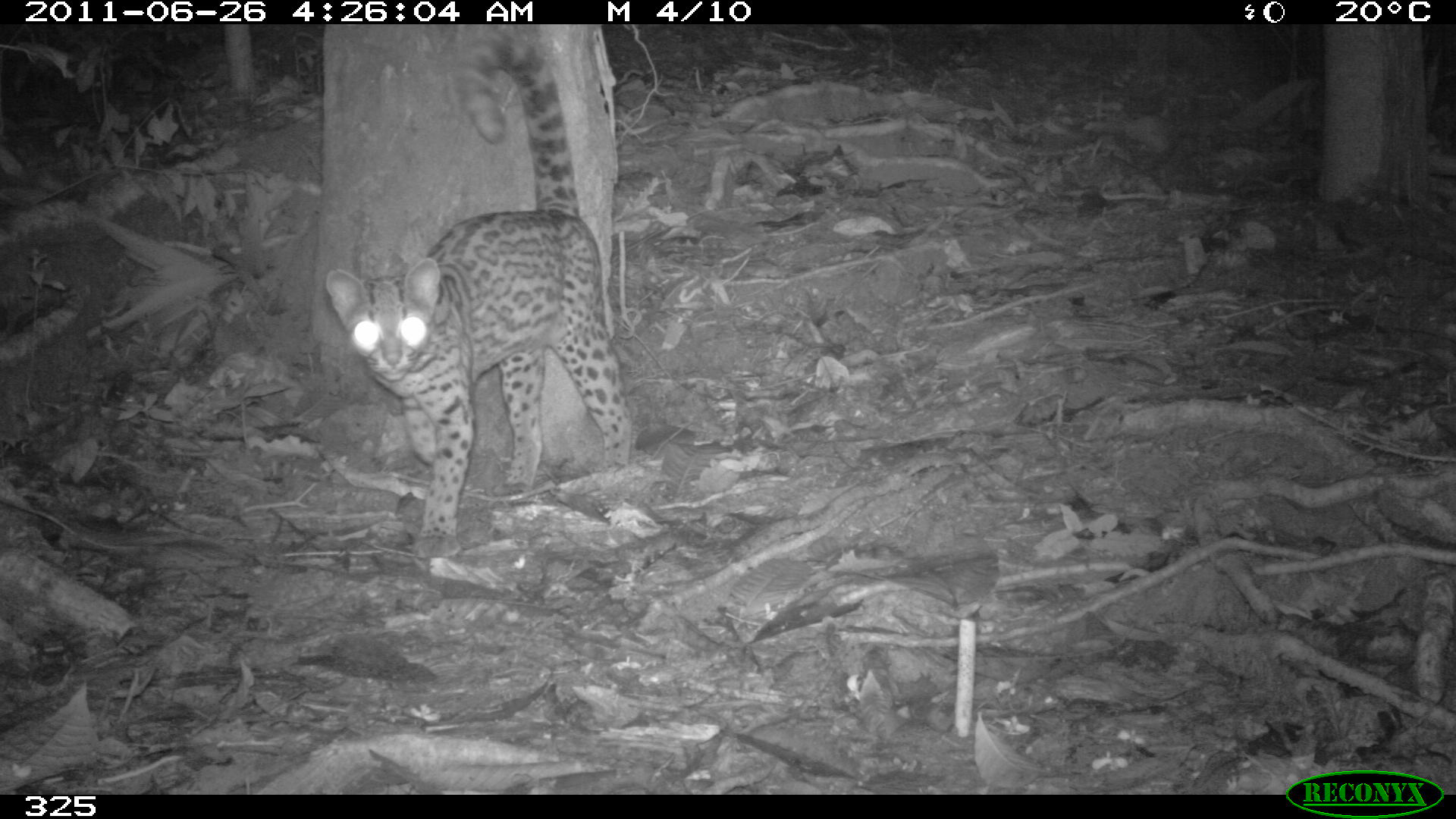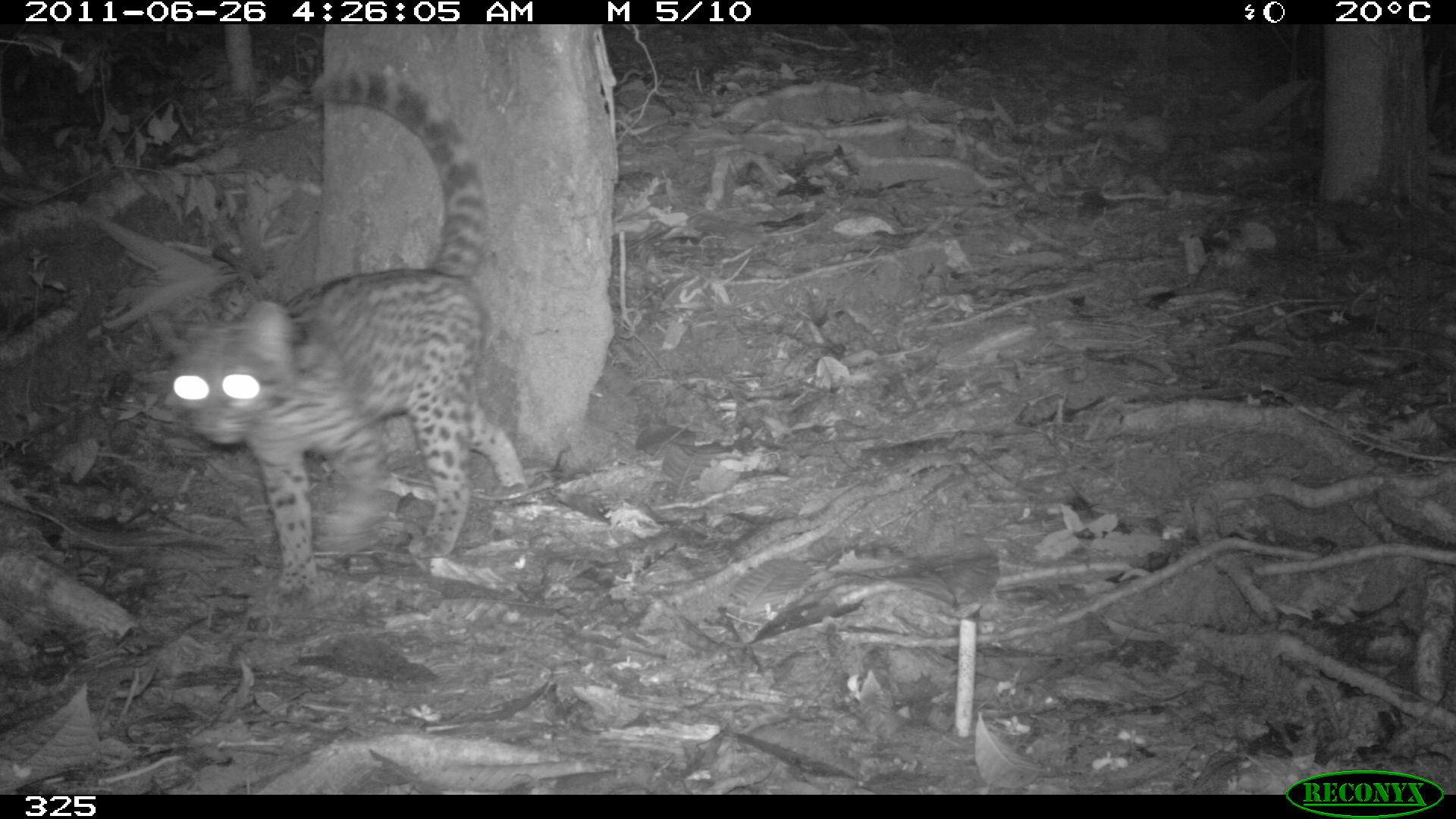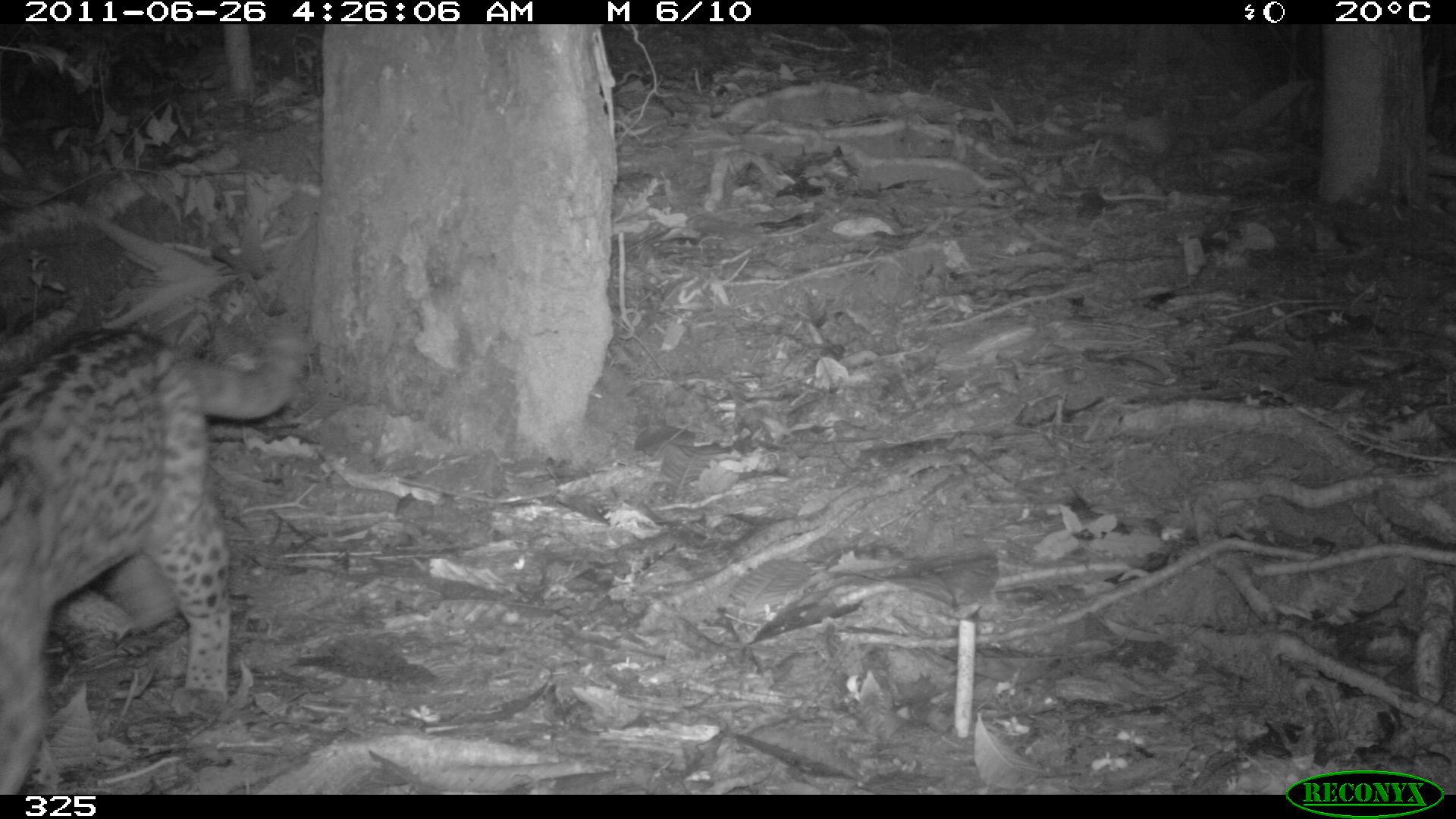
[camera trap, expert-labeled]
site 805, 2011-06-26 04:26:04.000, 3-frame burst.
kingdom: Animalia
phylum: Chordata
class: Mammalia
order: Carnivora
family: Felidae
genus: Leopardus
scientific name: Leopardus wiedii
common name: margay